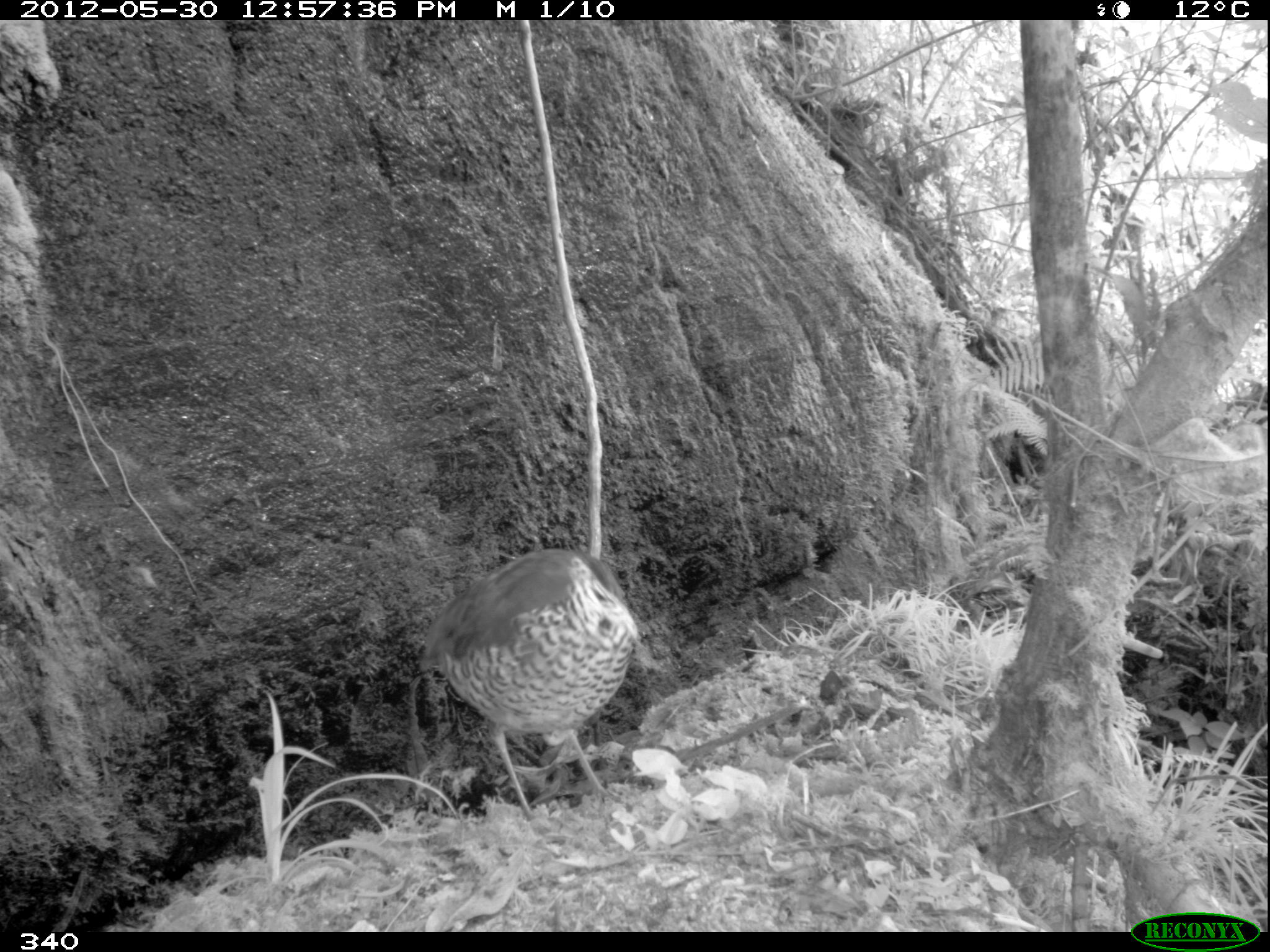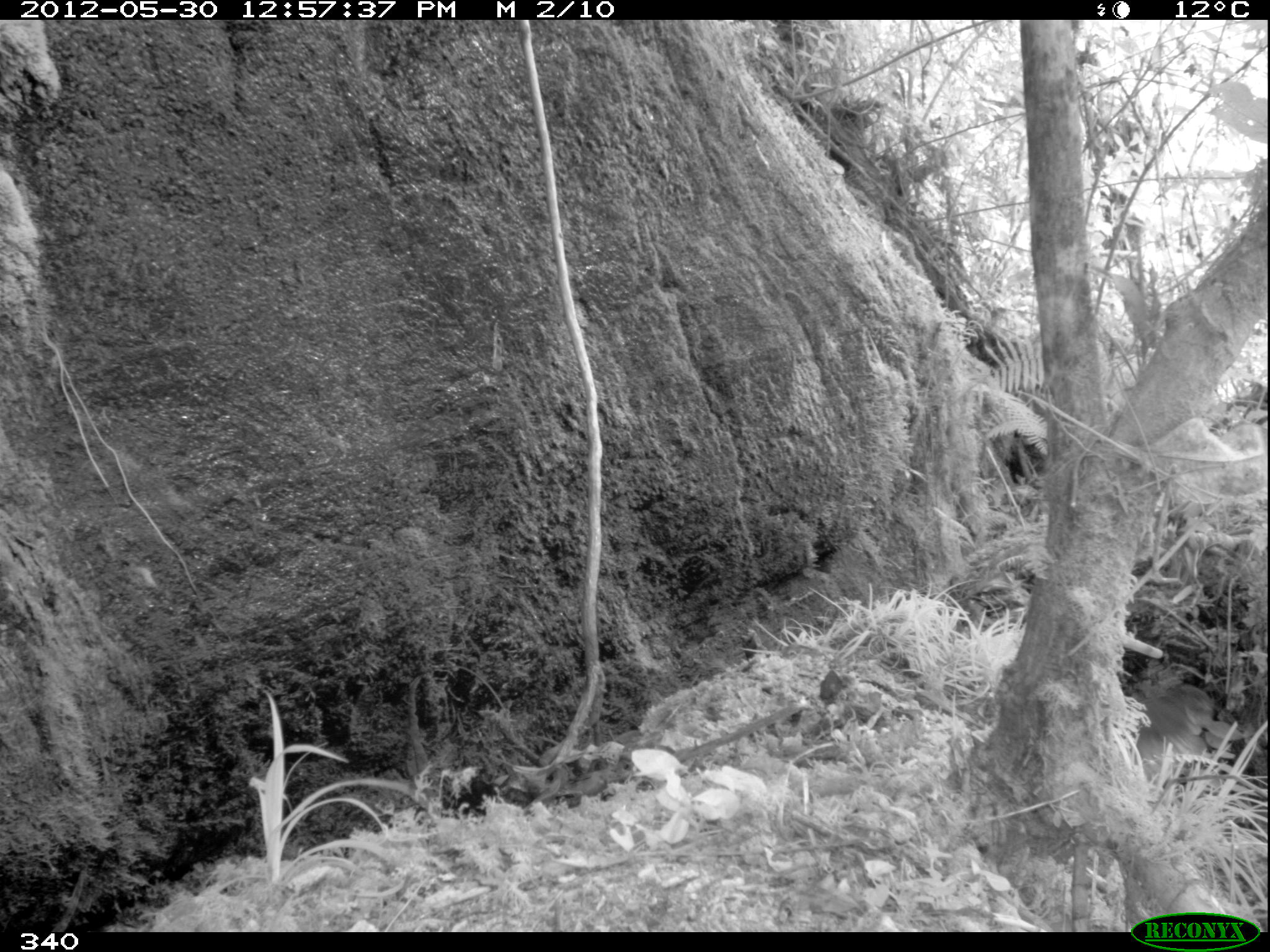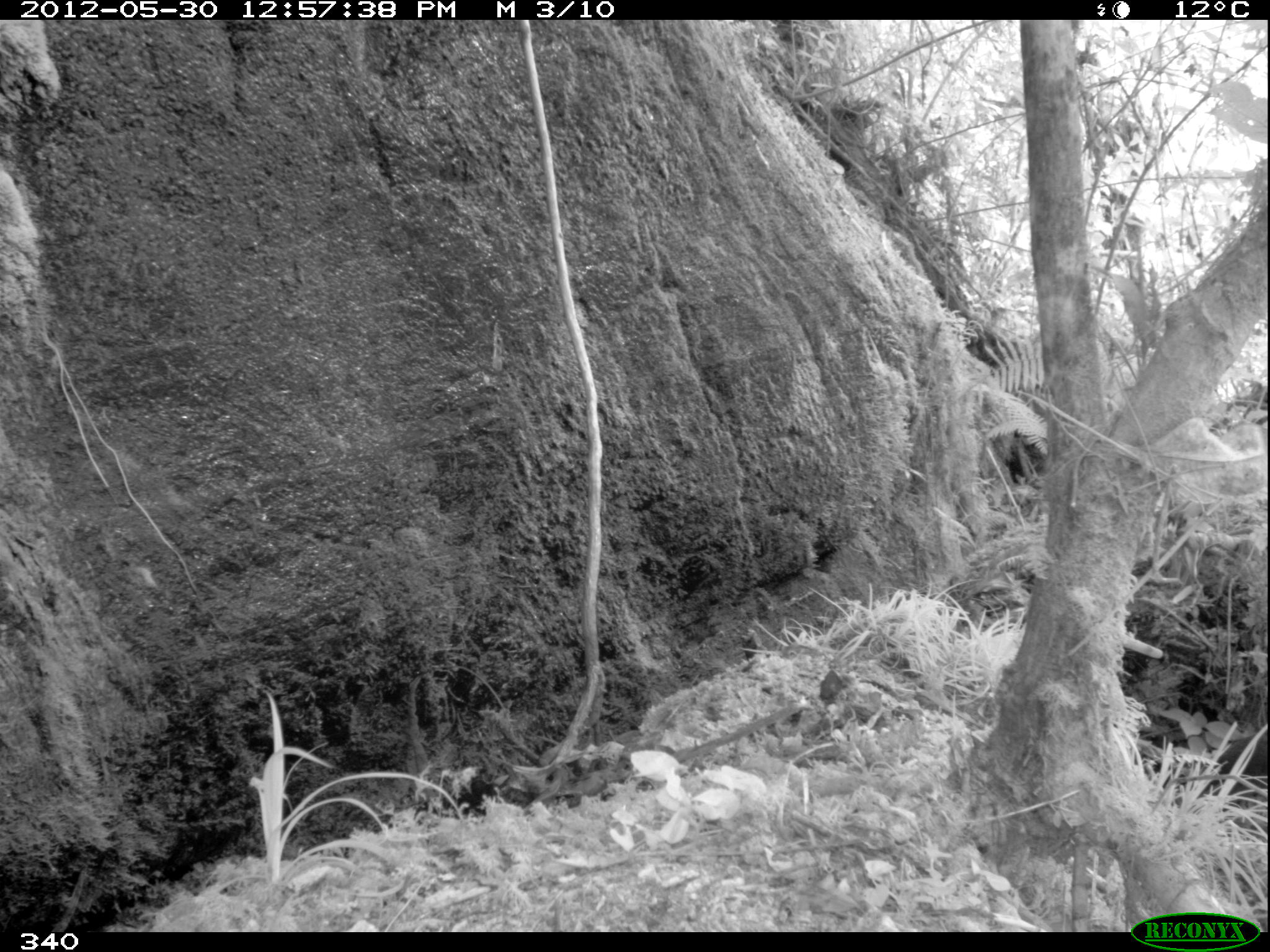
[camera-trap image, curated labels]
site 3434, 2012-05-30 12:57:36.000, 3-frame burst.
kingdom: Animalia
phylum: Chordata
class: Aves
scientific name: Aves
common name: bird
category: unknown bird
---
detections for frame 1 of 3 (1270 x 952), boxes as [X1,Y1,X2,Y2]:
unknown bird: [416,544,638,825]